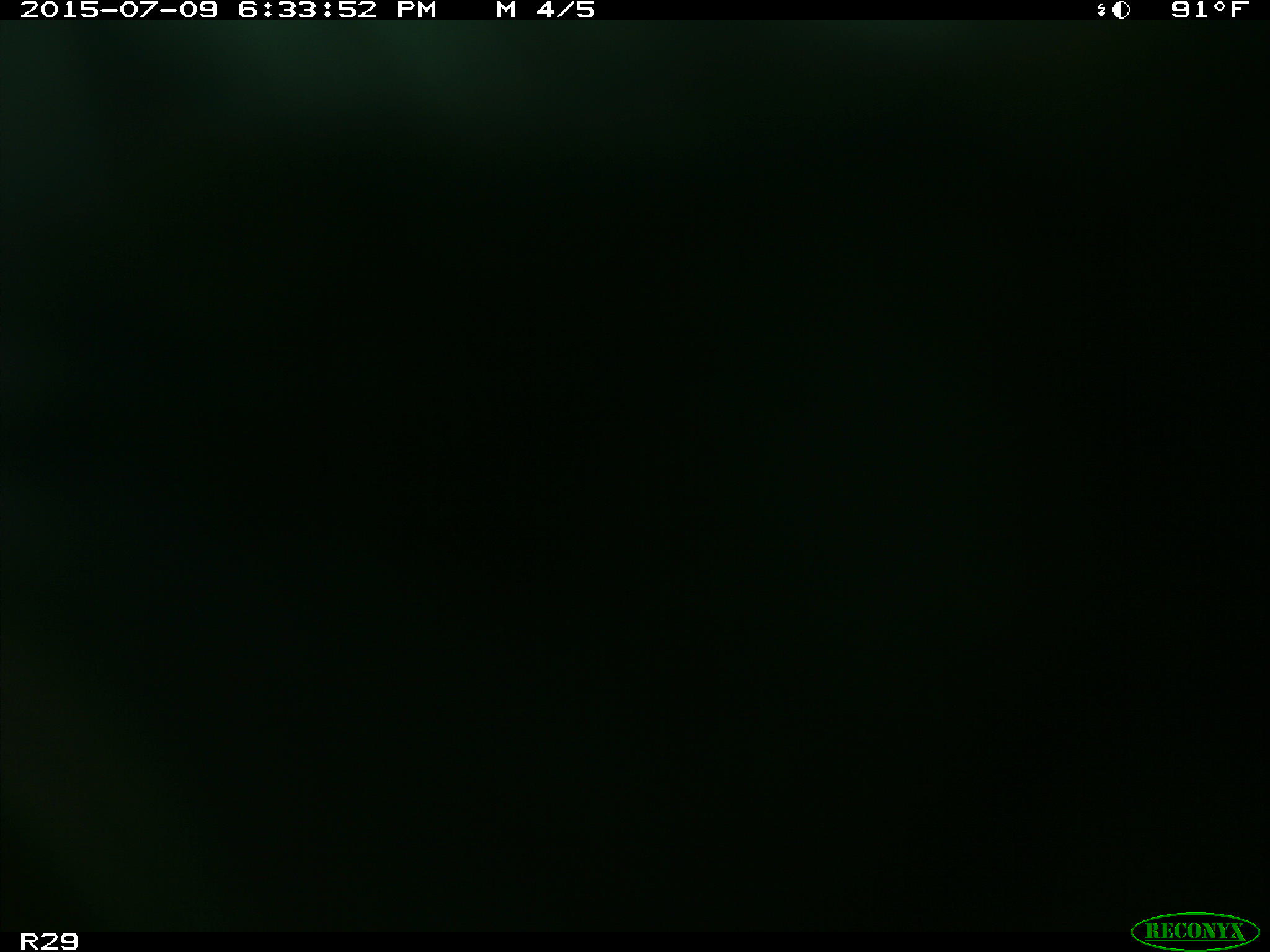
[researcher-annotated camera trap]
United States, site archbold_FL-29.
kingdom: Animalia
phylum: Chordata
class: Mammalia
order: Artiodactyla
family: Bovidae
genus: Bos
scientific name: Bos taurus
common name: domestic cow